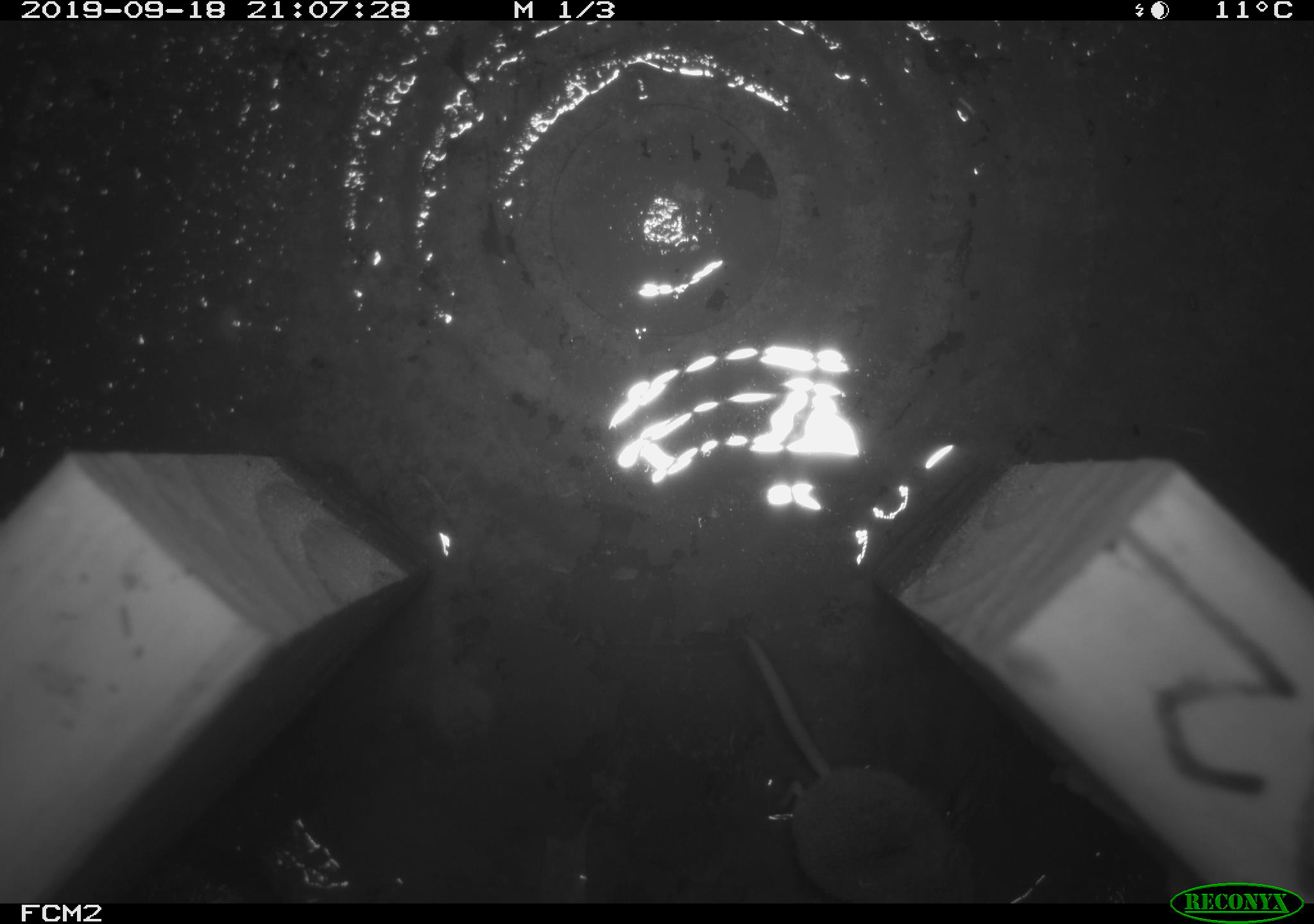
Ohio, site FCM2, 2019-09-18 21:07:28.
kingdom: Animalia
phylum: Chordata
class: Mammalia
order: Eulipotyphla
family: Soricidae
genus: Sorex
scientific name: Sorex cinereus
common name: masked shrew